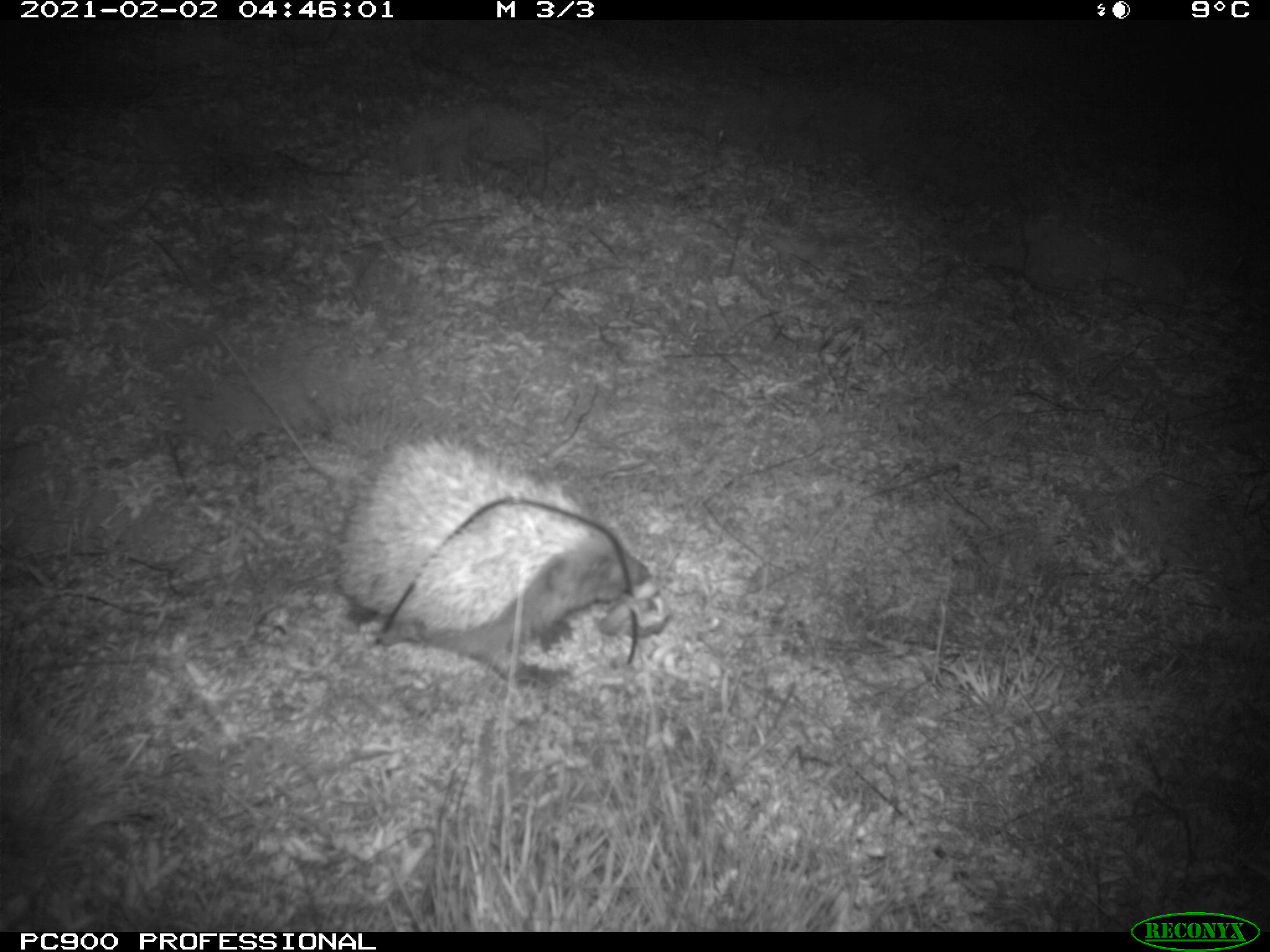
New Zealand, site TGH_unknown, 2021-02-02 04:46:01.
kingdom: Animalia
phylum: Chordata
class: Mammalia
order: Eulipotyphla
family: Erinaceidae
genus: Erinaceus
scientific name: Erinaceus europaeus europaeus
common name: european hedgehog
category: hedgehog